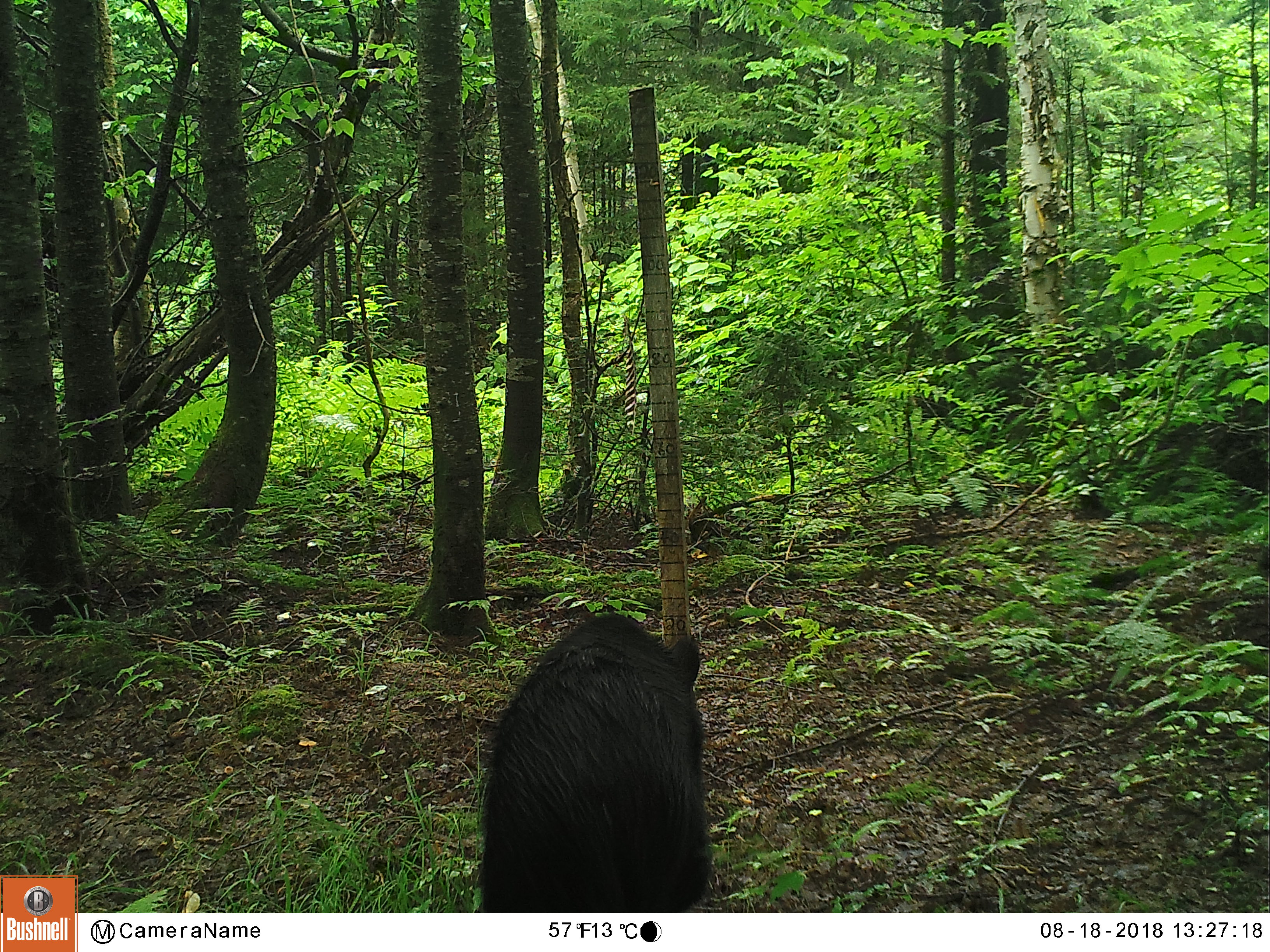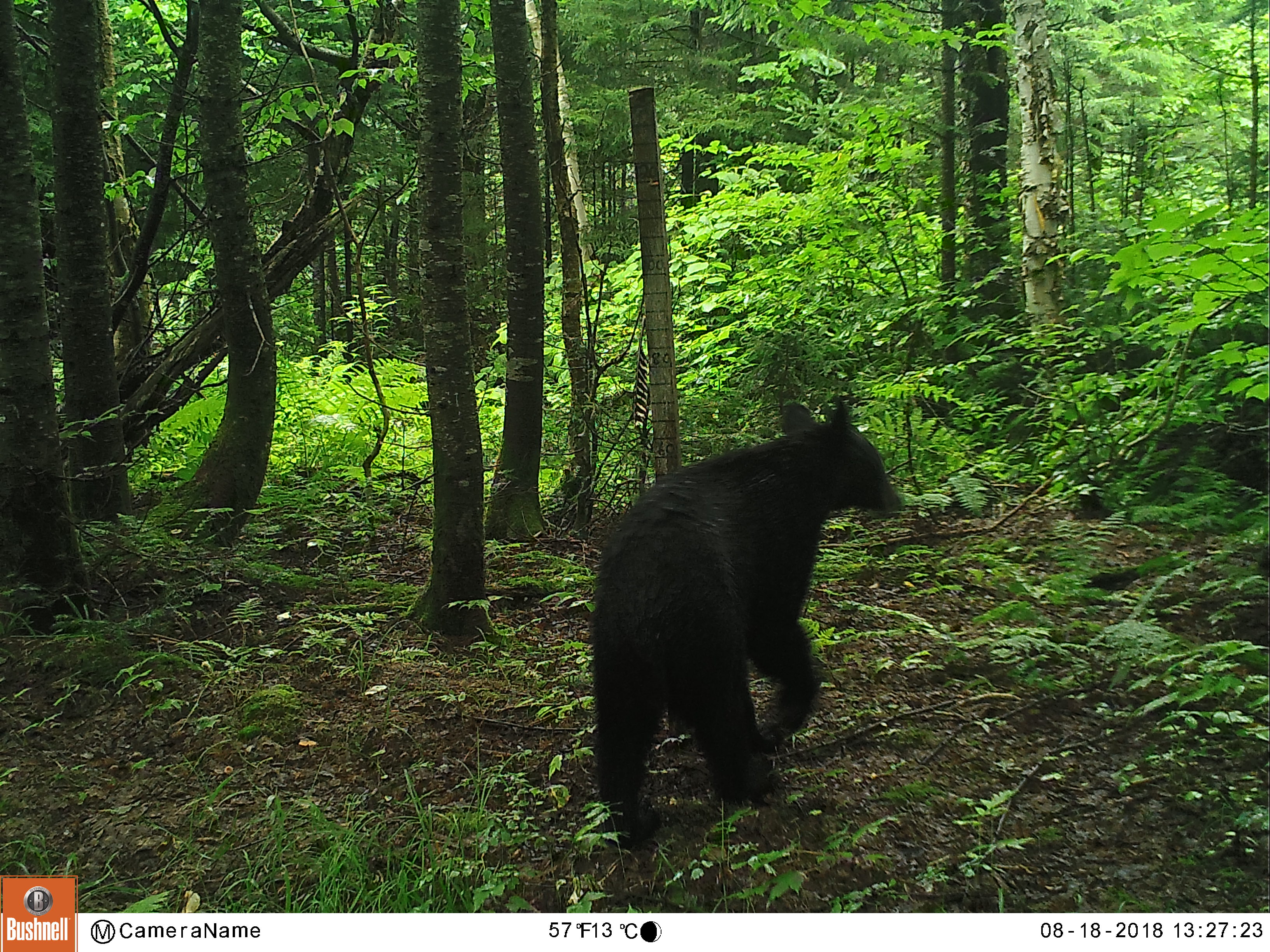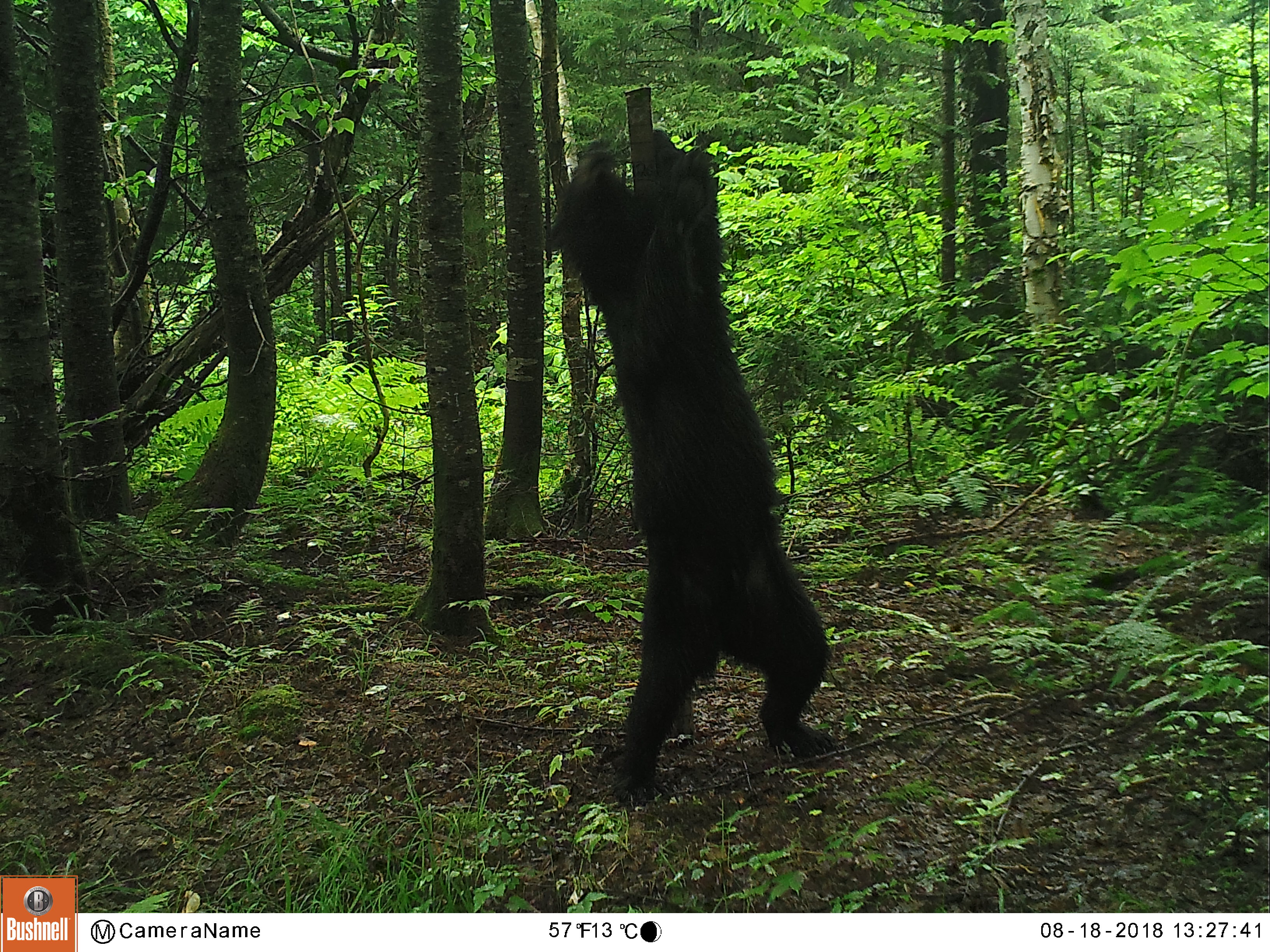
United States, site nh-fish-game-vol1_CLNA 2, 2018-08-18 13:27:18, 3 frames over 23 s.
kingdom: Animalia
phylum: Chordata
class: Mammalia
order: Carnivora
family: Ursidae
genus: Ursus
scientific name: Ursus americanus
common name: black bear